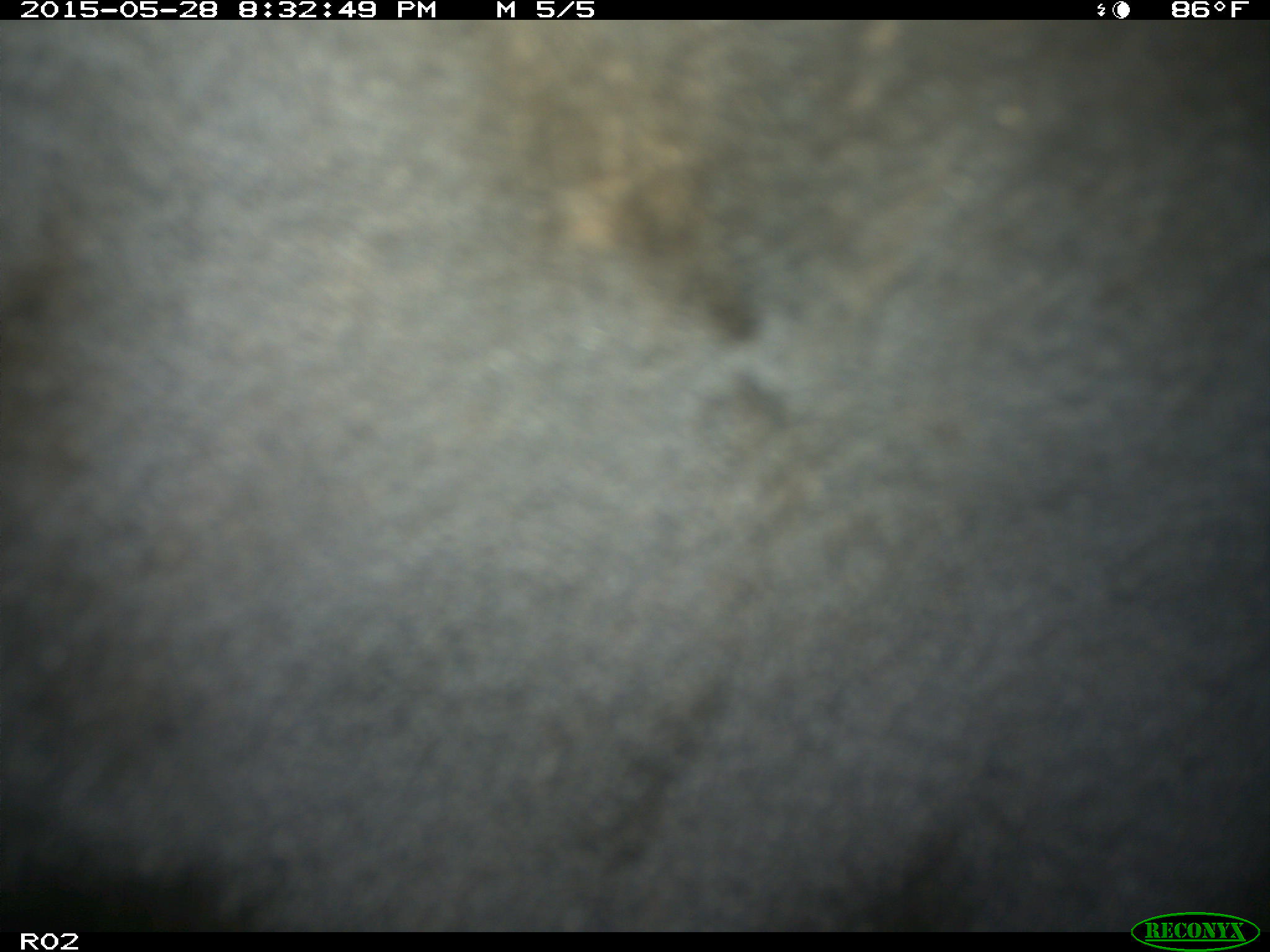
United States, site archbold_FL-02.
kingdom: Animalia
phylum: Chordata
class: Mammalia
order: Artiodactyla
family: Bovidae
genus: Bos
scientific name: Bos taurus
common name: domestic cow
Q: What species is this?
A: Bos taurus (domestic cow).